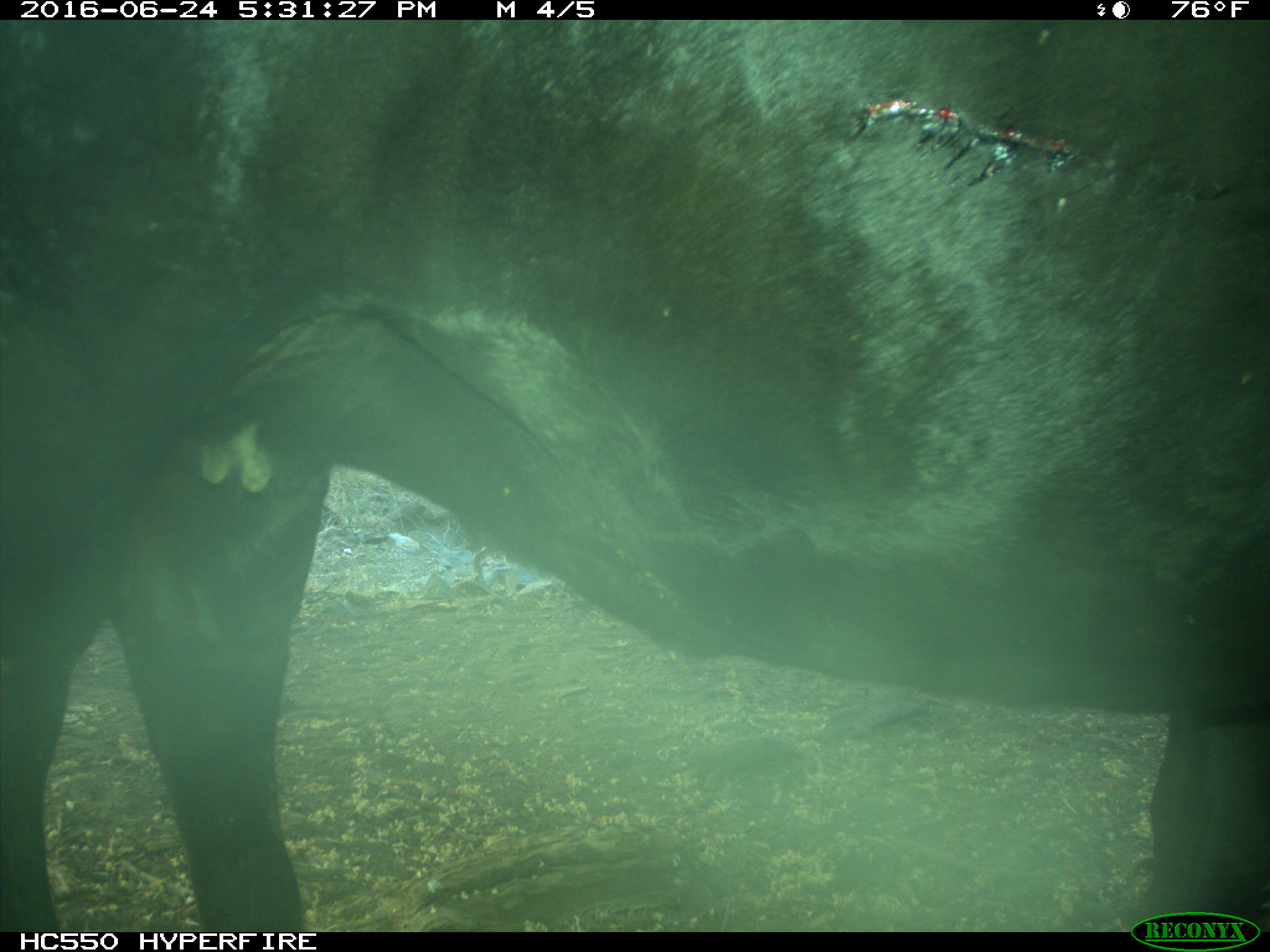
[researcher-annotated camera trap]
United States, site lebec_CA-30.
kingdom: Animalia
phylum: Chordata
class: Mammalia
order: Artiodactyla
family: Bovidae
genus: Bos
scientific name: Bos taurus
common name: domestic cow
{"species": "Bos taurus (domestic cow)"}